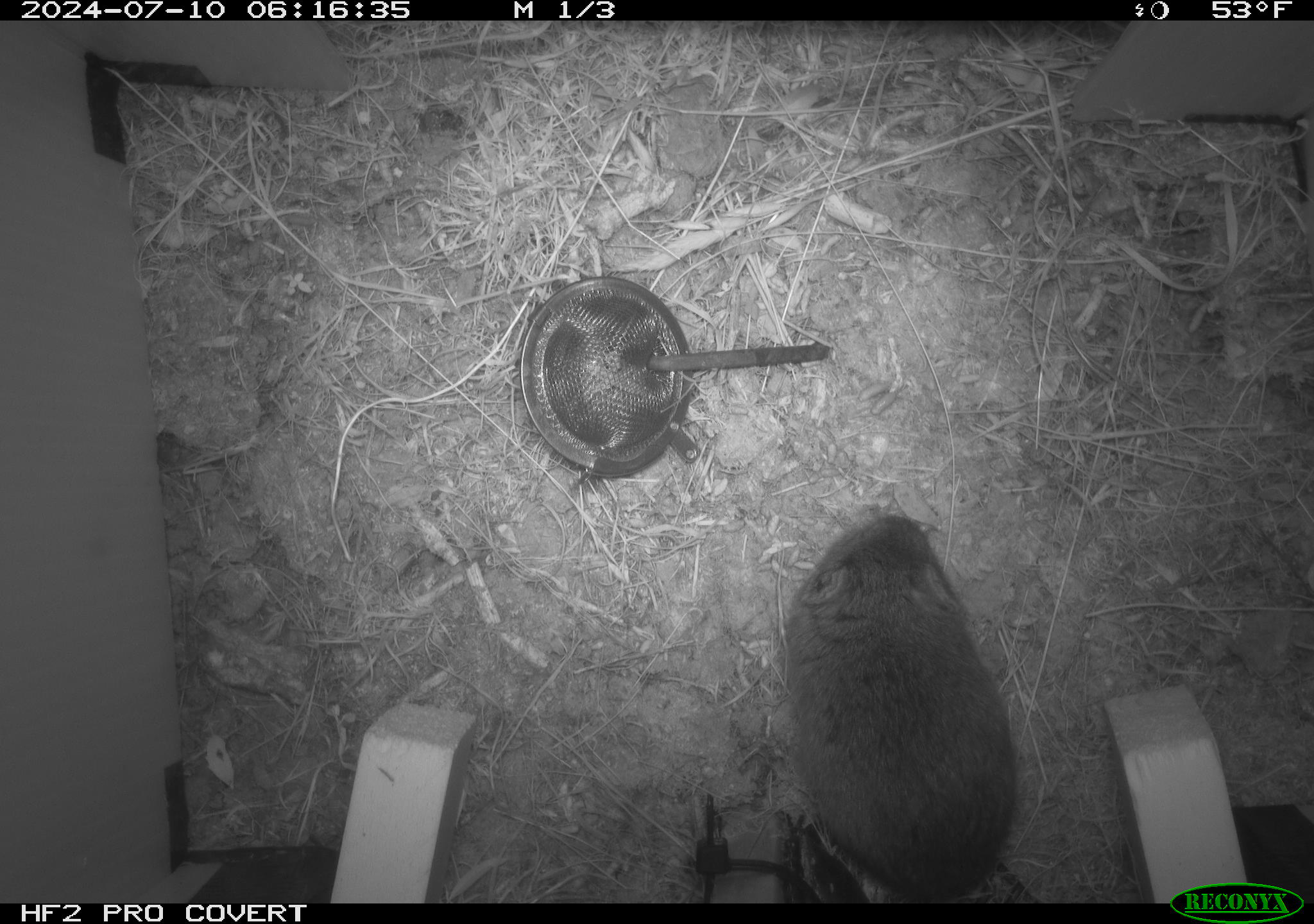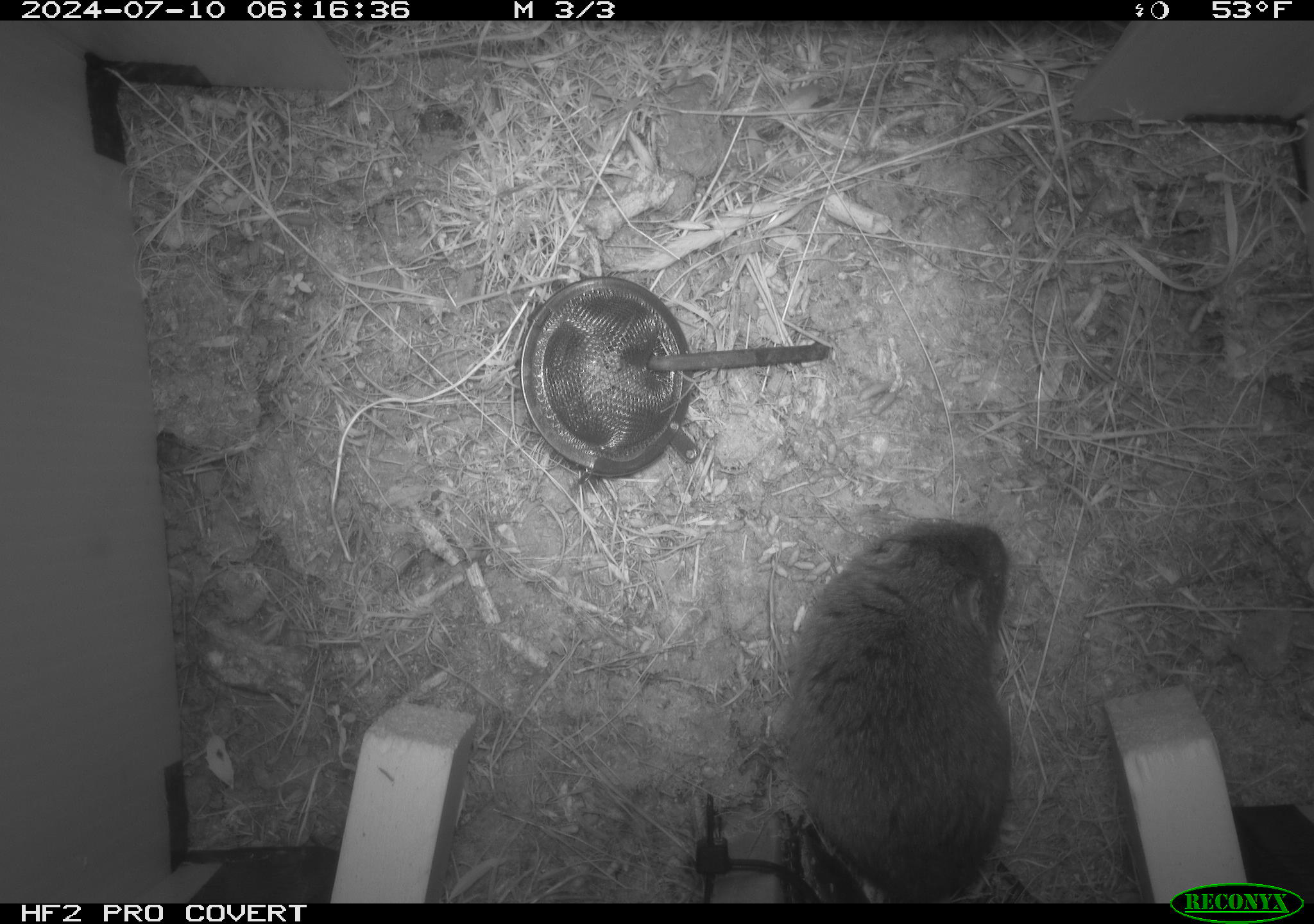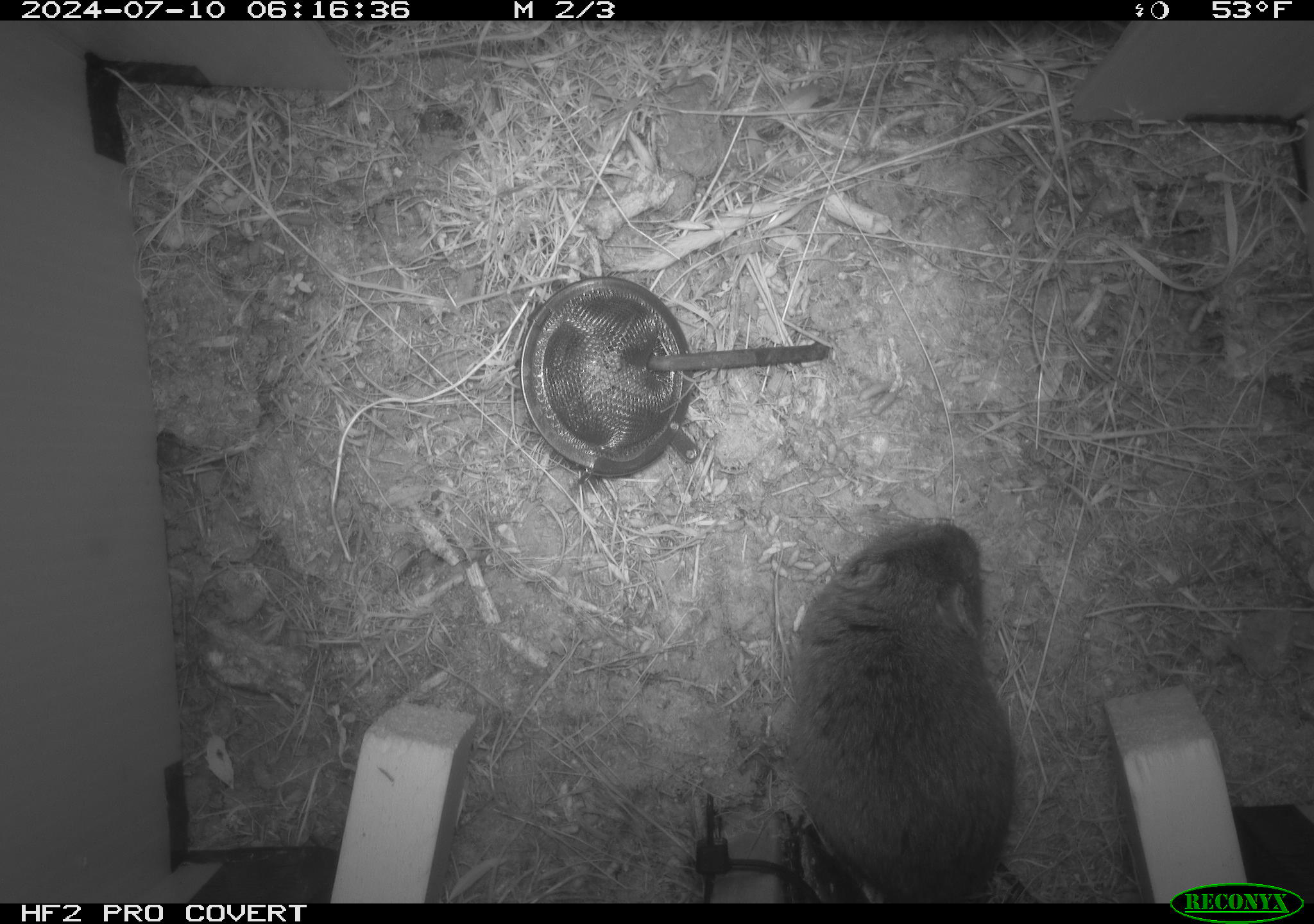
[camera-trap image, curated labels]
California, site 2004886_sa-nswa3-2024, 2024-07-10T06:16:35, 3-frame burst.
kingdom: Animalia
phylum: Chordata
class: Mammalia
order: Rodentia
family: Cricetidae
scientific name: Arvicolinae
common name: voles, lemmings, and muskrats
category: arvicolinae subfamily